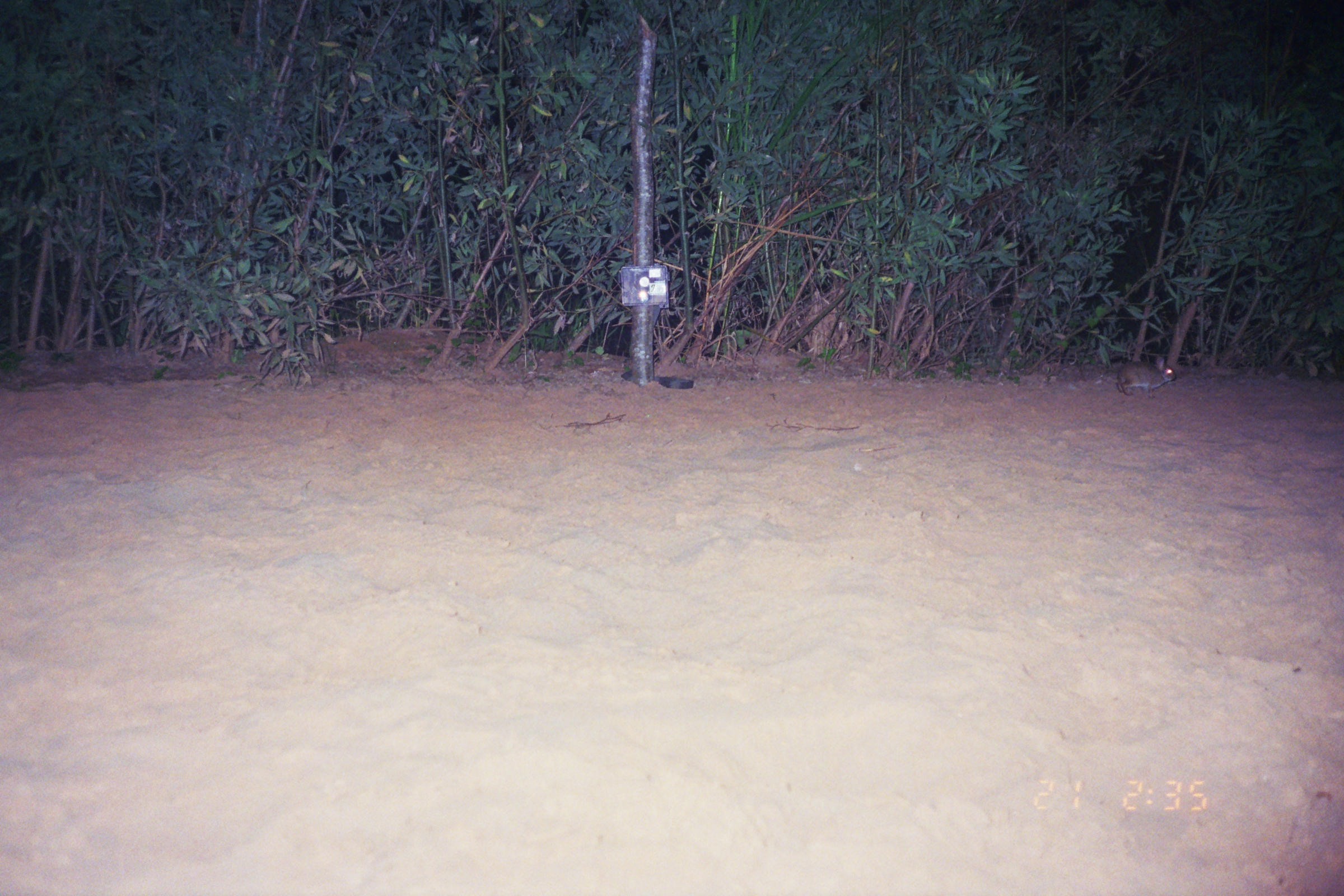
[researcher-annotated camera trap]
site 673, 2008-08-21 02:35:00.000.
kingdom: Animalia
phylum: Chordata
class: Mammalia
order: Lagomorpha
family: Leporidae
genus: Sylvilagus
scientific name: Sylvilagus brasiliensis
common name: tapeti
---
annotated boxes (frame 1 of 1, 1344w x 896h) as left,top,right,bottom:
sylvilagus brasiliensis: 1116,354,1178,398